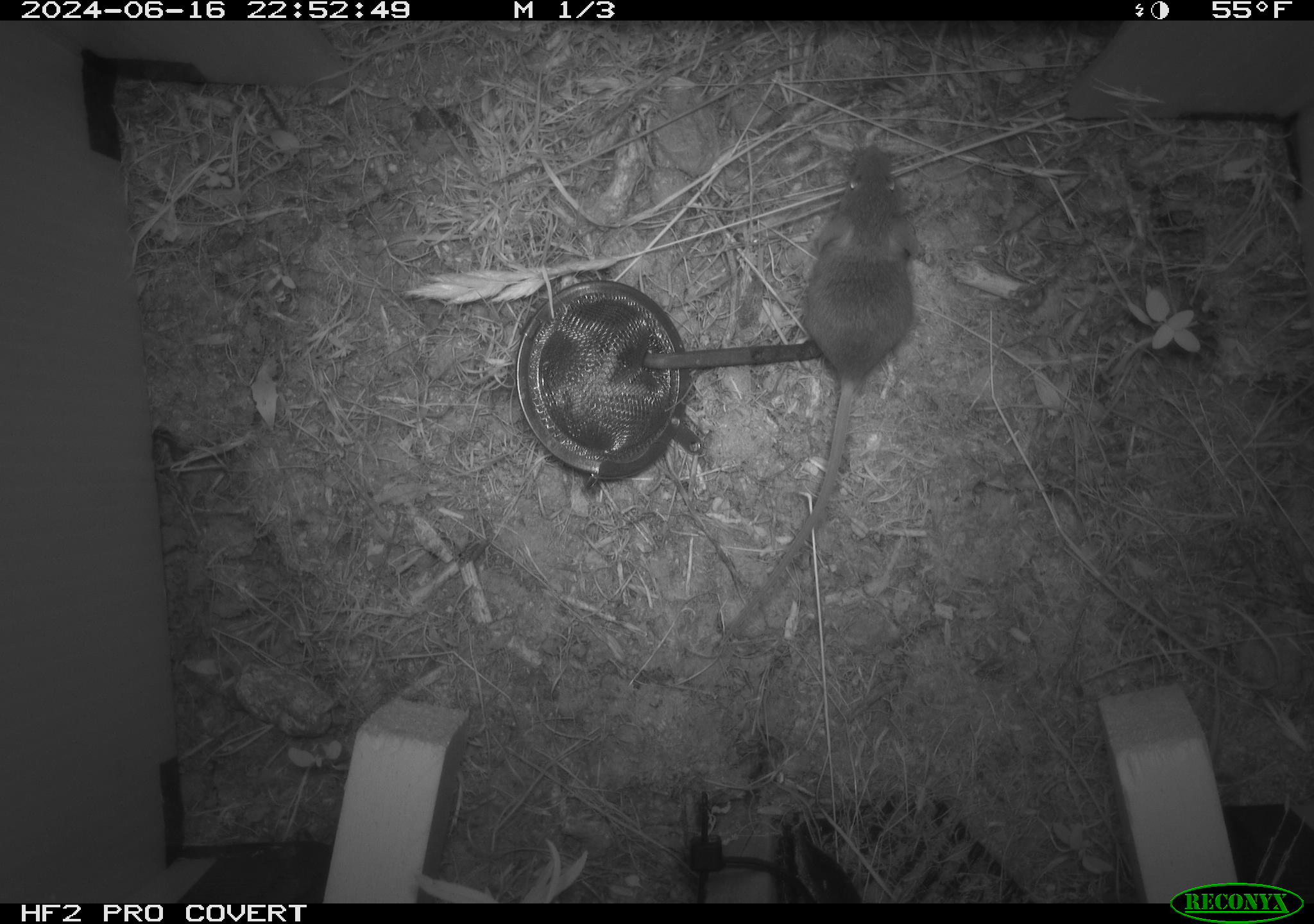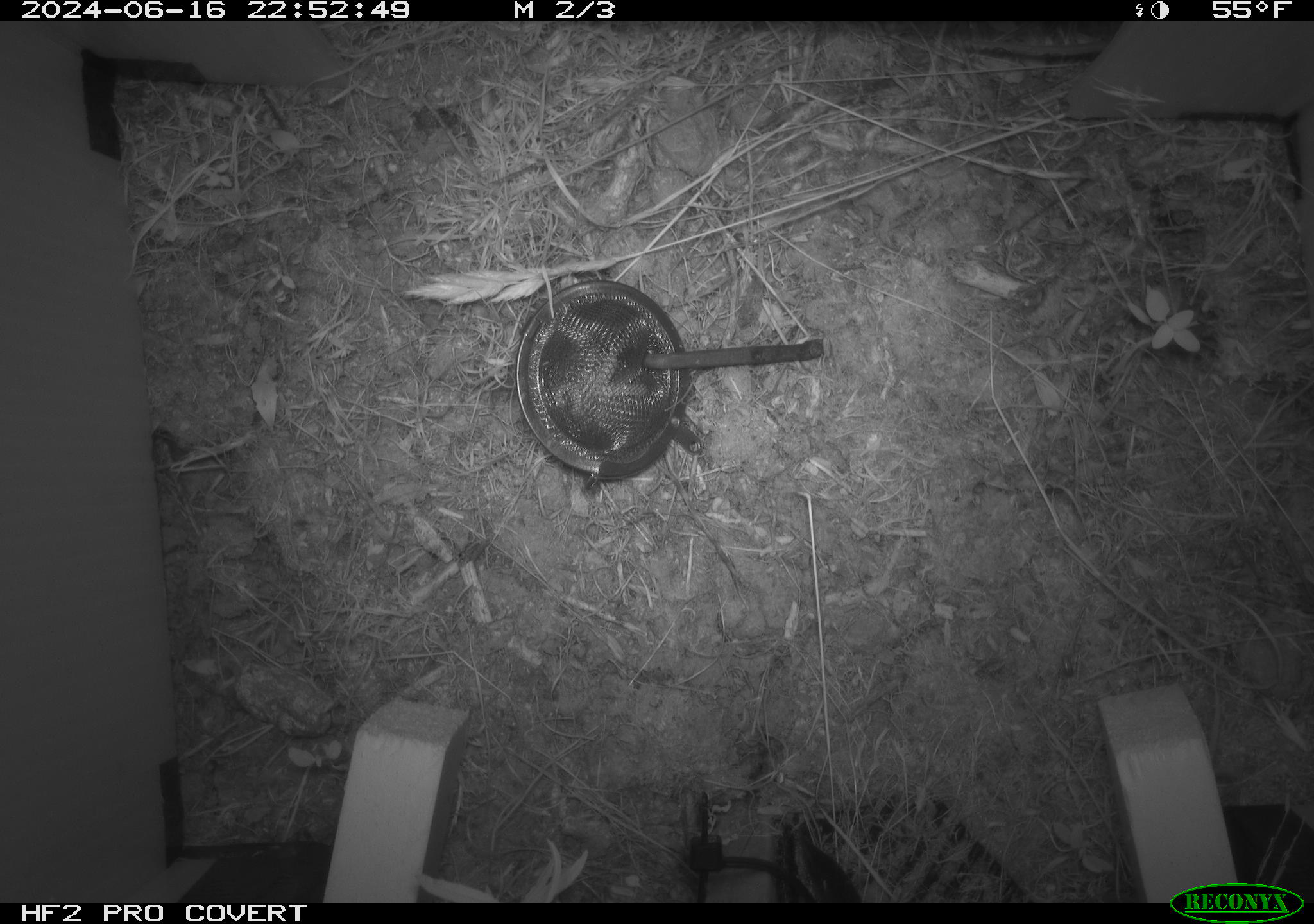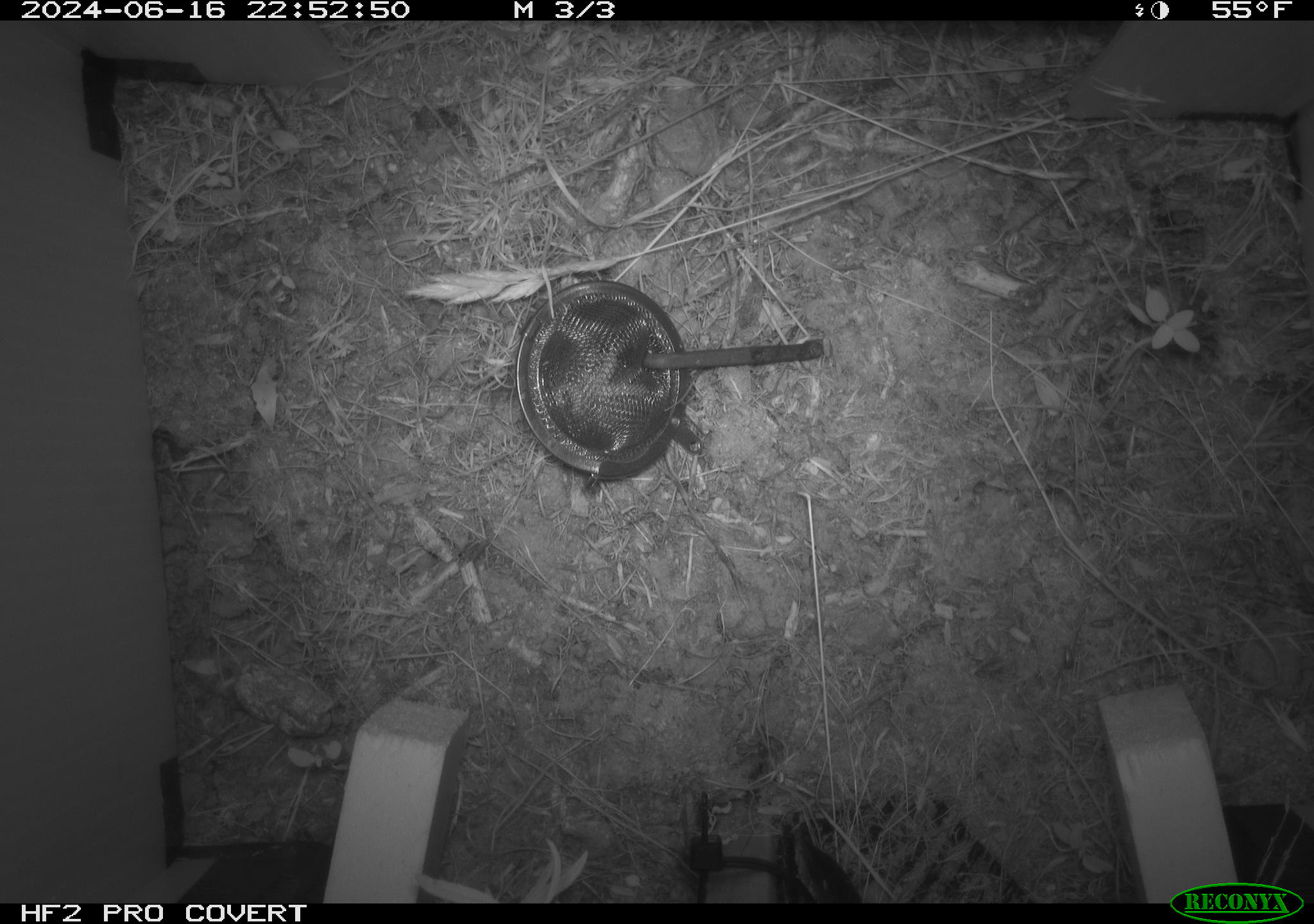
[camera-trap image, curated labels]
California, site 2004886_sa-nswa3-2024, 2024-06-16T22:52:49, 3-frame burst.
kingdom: Animalia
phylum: Chordata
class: Mammalia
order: Rodentia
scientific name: Rodentia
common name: rodent